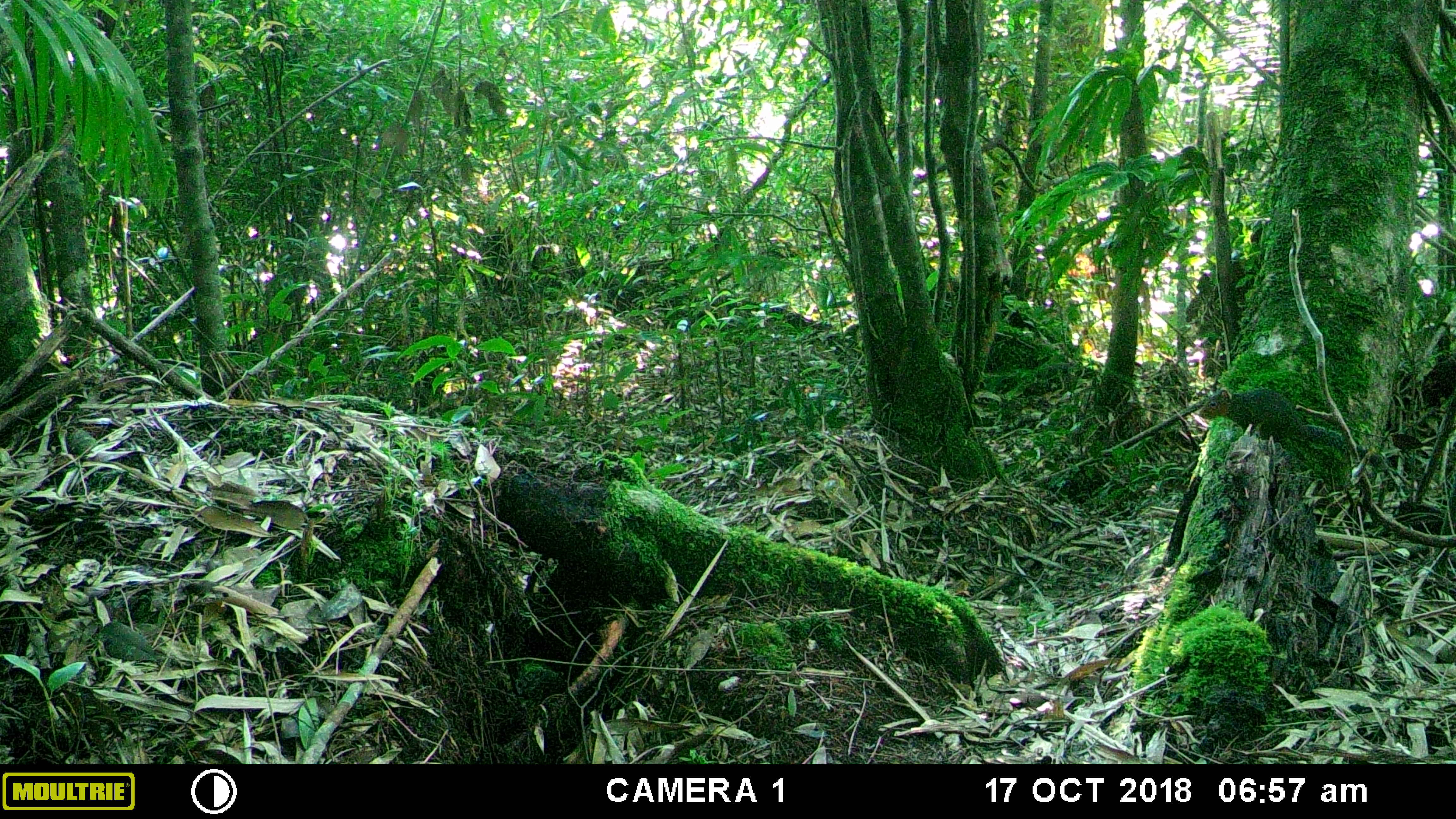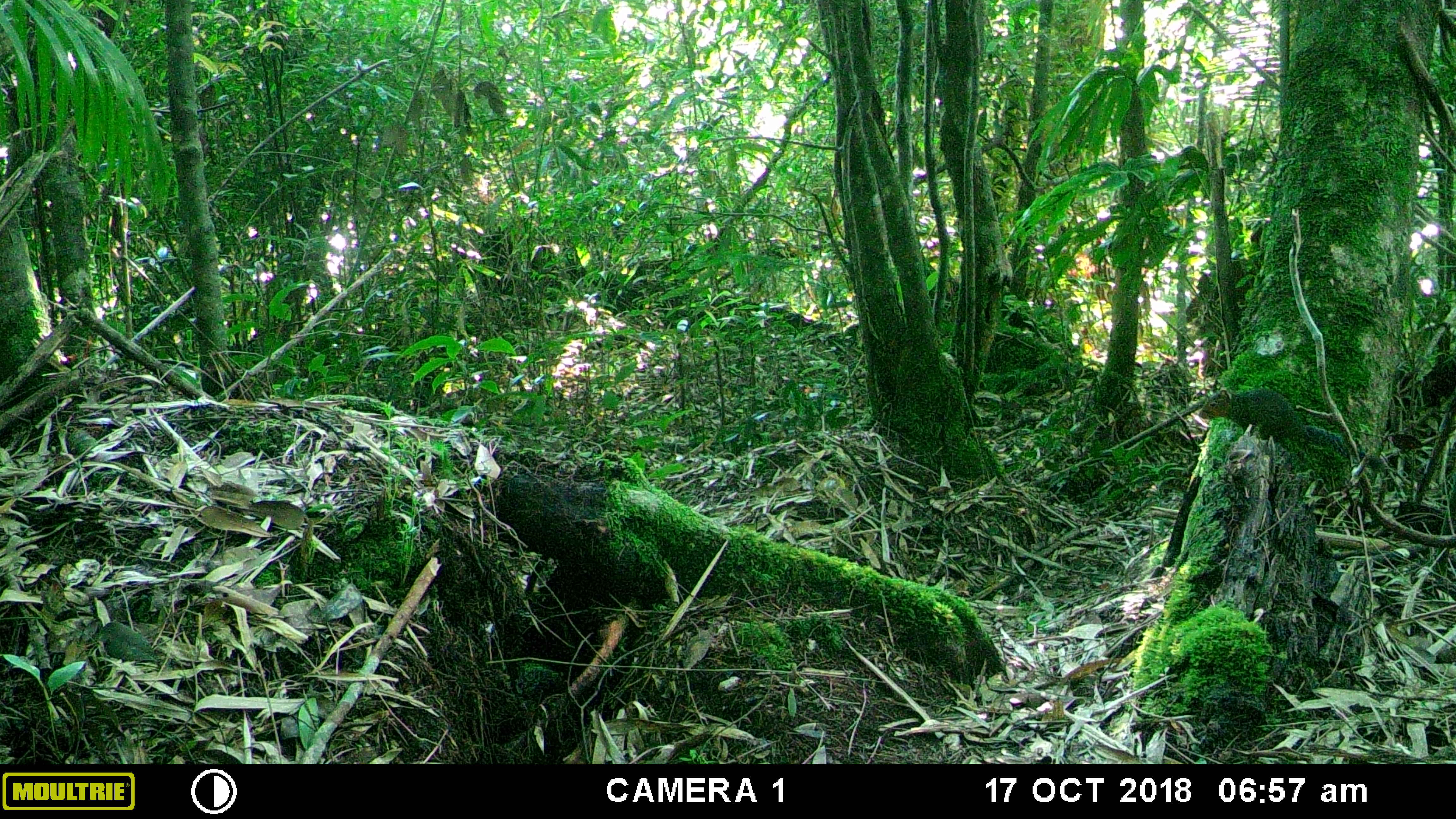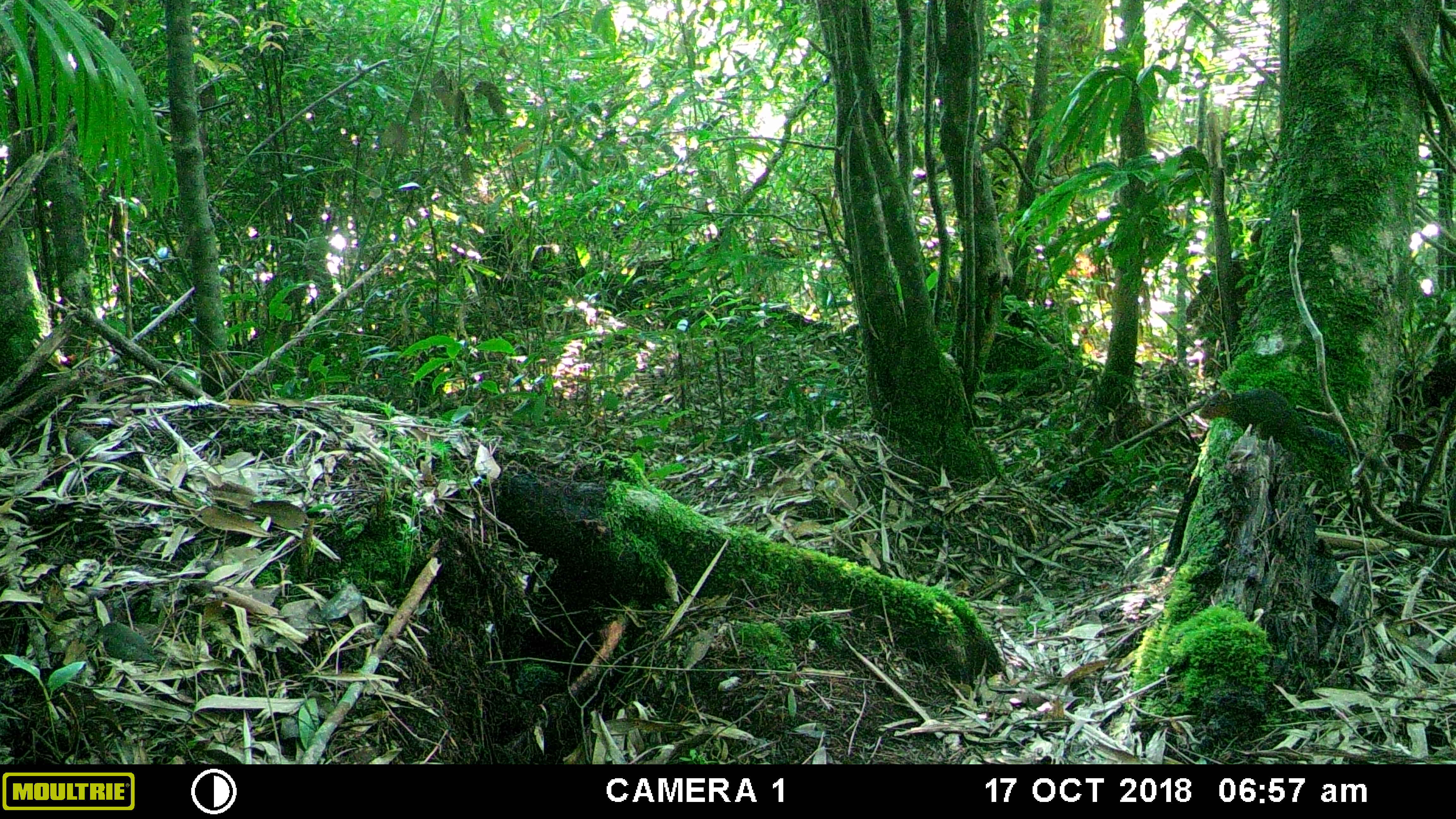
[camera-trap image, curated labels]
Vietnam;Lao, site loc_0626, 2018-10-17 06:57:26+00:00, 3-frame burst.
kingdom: Animalia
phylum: Chordata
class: Mammalia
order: Rodentia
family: Sciuridae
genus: Dremomys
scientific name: Dremomys rufigenis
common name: red-cheeked squirrel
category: red cheeked squirrel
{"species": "red cheeked squirrel (red-cheeked squirrel) (Dremomys rufigenis)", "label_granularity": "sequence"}